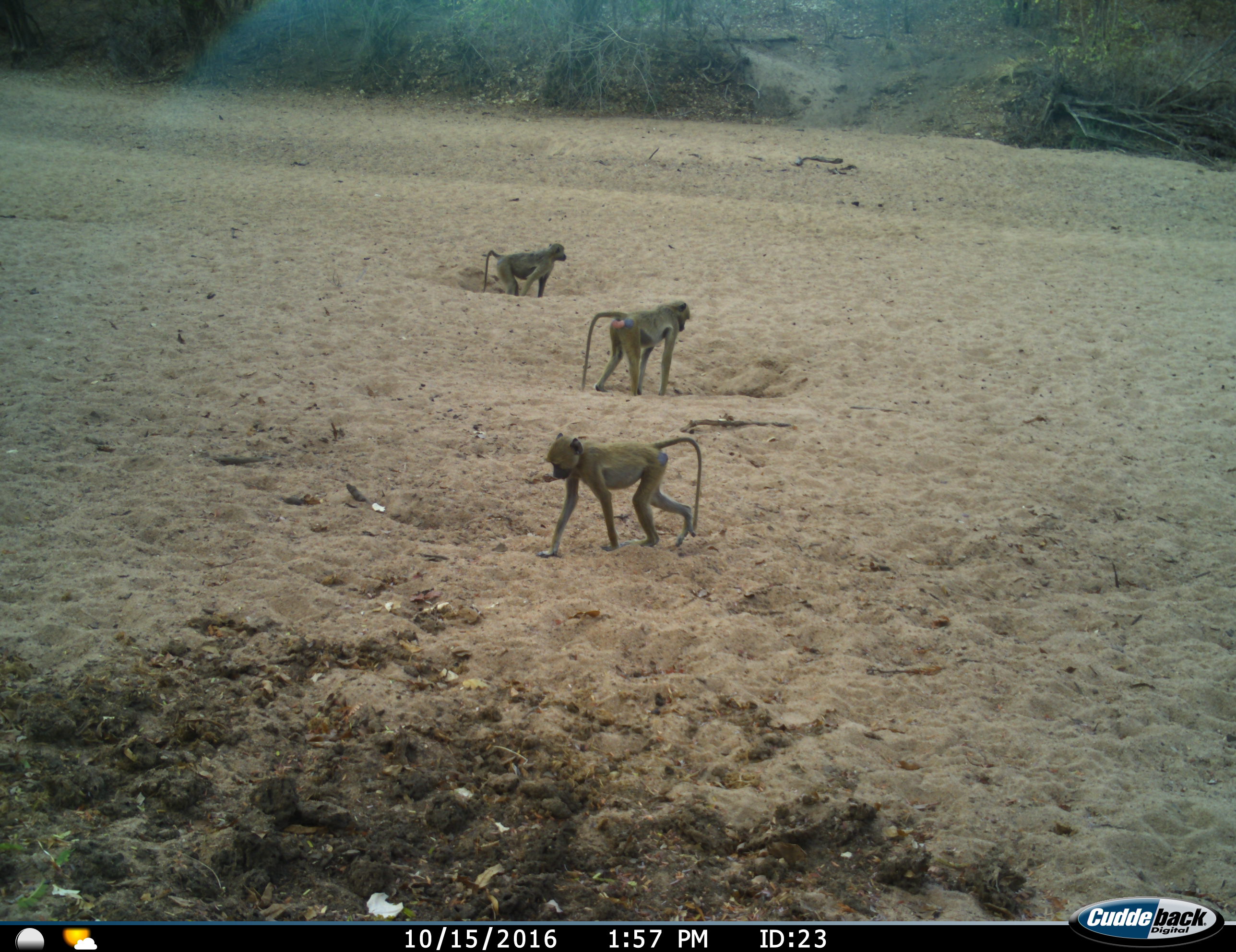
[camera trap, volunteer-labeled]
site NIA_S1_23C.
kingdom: Animalia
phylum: Chordata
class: Mammalia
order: Primates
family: Cercopithecidae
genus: Papio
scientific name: Papio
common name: baboon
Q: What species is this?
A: Baboon (Papio).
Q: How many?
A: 3.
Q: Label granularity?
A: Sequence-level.